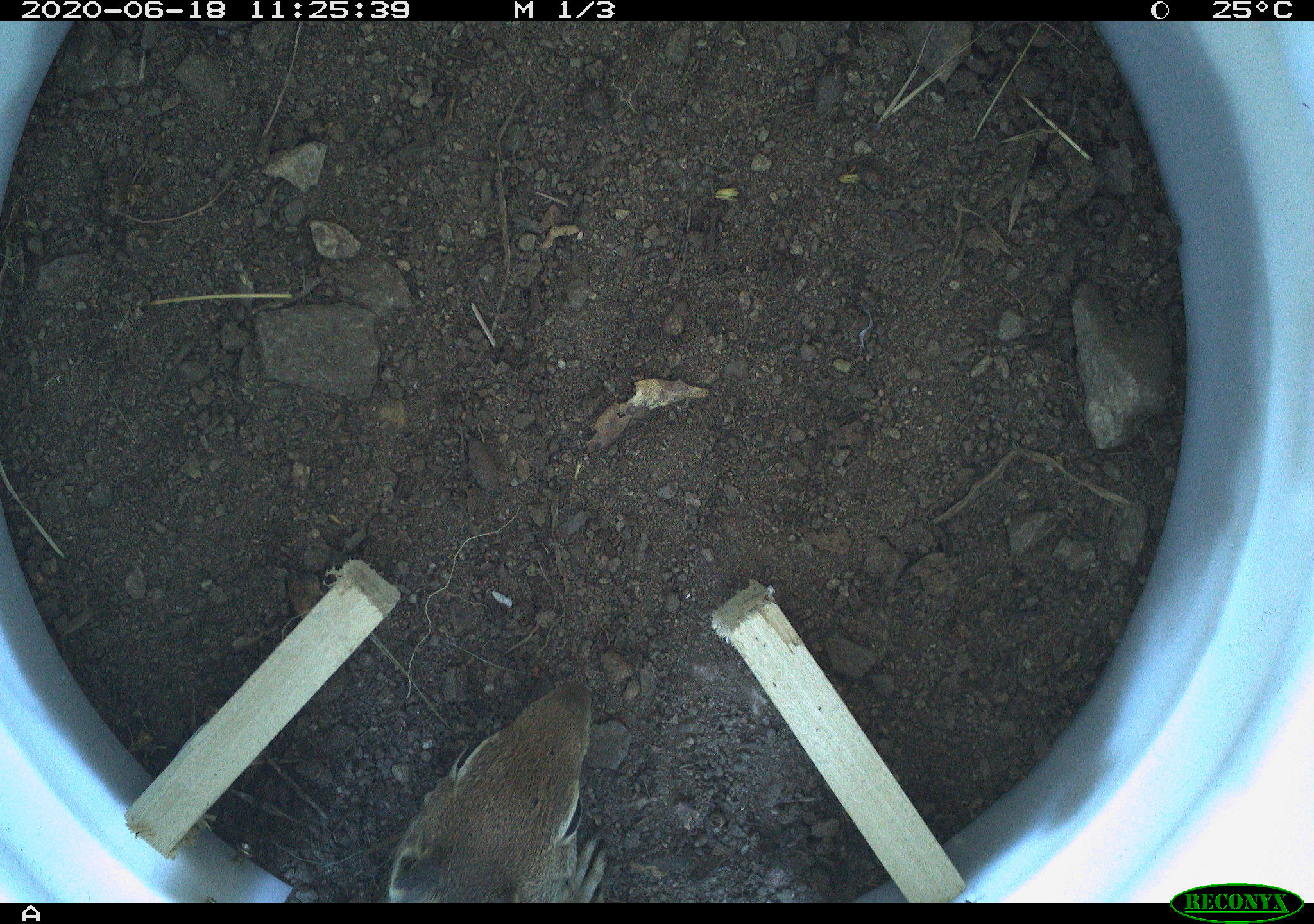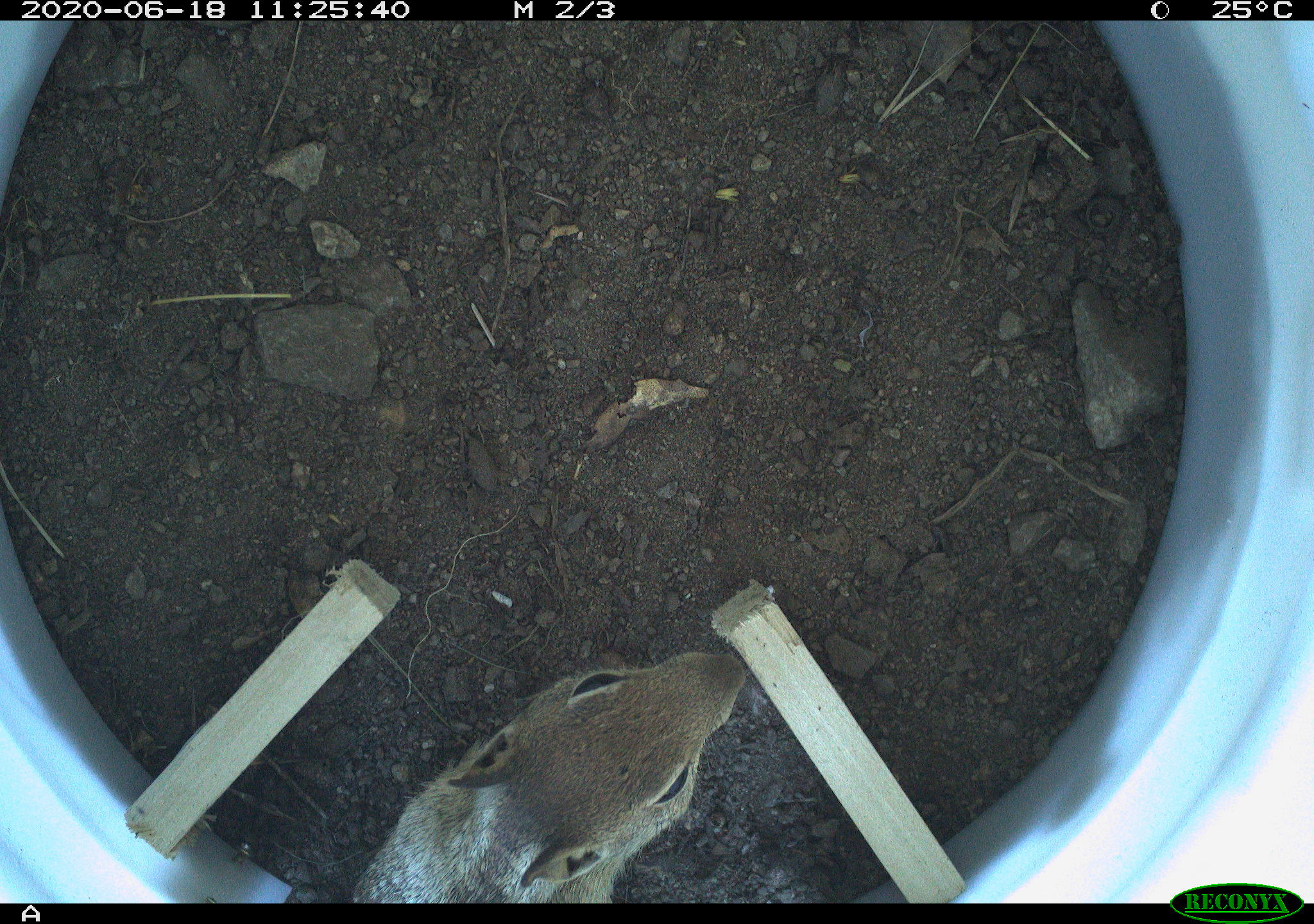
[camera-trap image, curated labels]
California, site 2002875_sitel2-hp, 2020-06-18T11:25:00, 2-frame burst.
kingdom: Animalia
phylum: Chordata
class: Mammalia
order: Rodentia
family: Sciuridae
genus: Otospermophilus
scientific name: Otospermophilus beecheyi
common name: california ground squirrel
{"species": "california ground squirrel (Otospermophilus beecheyi)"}